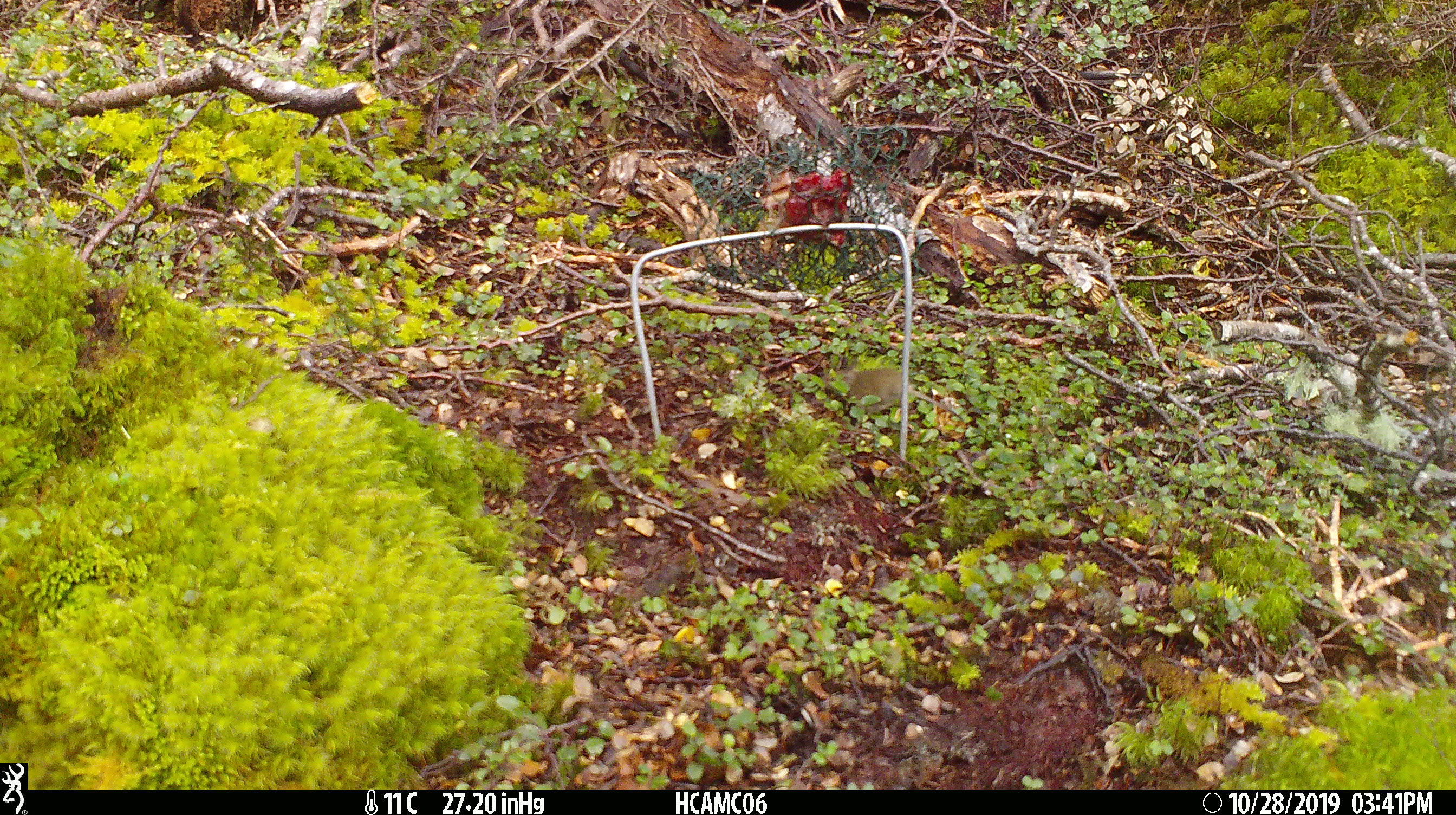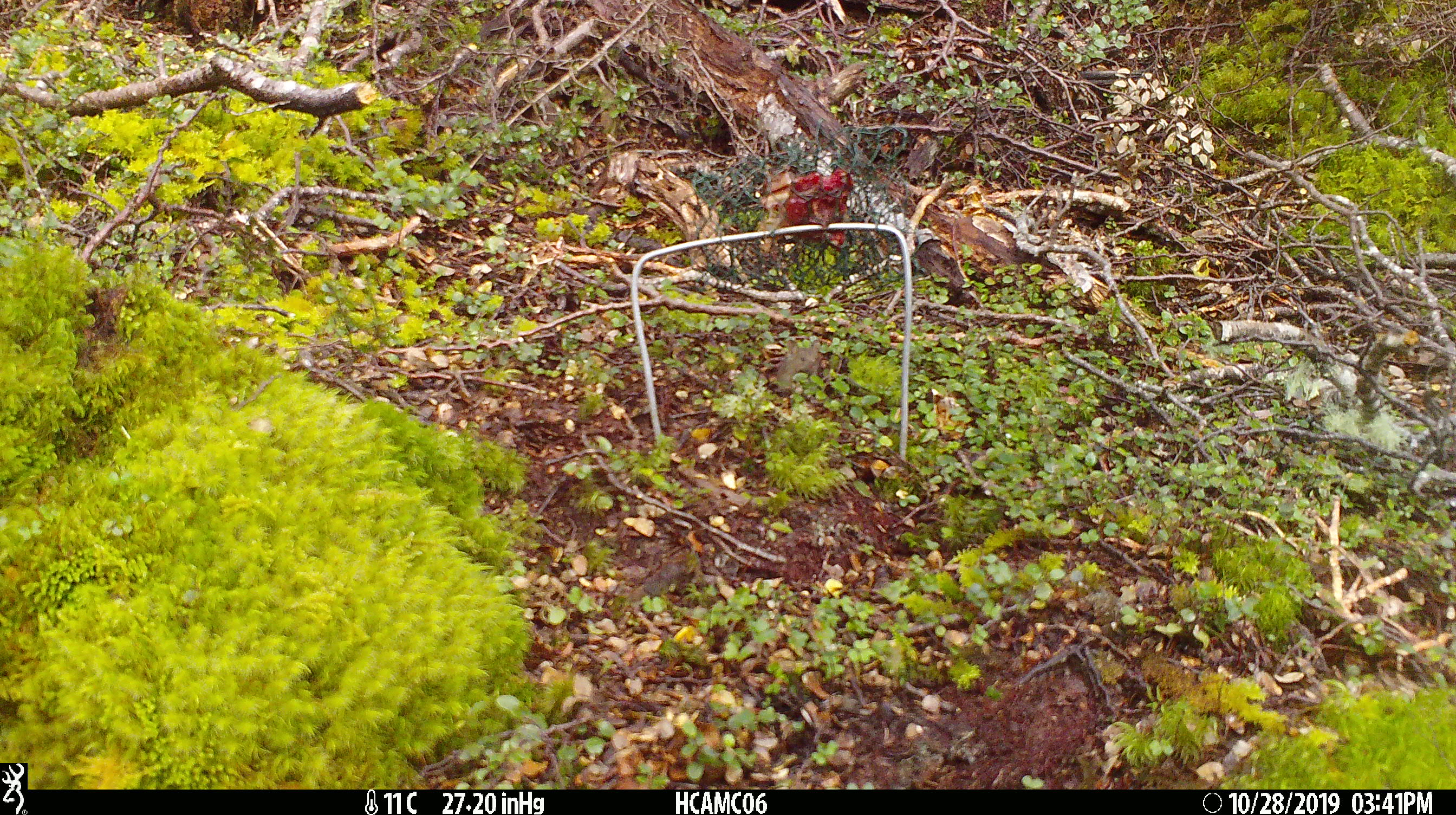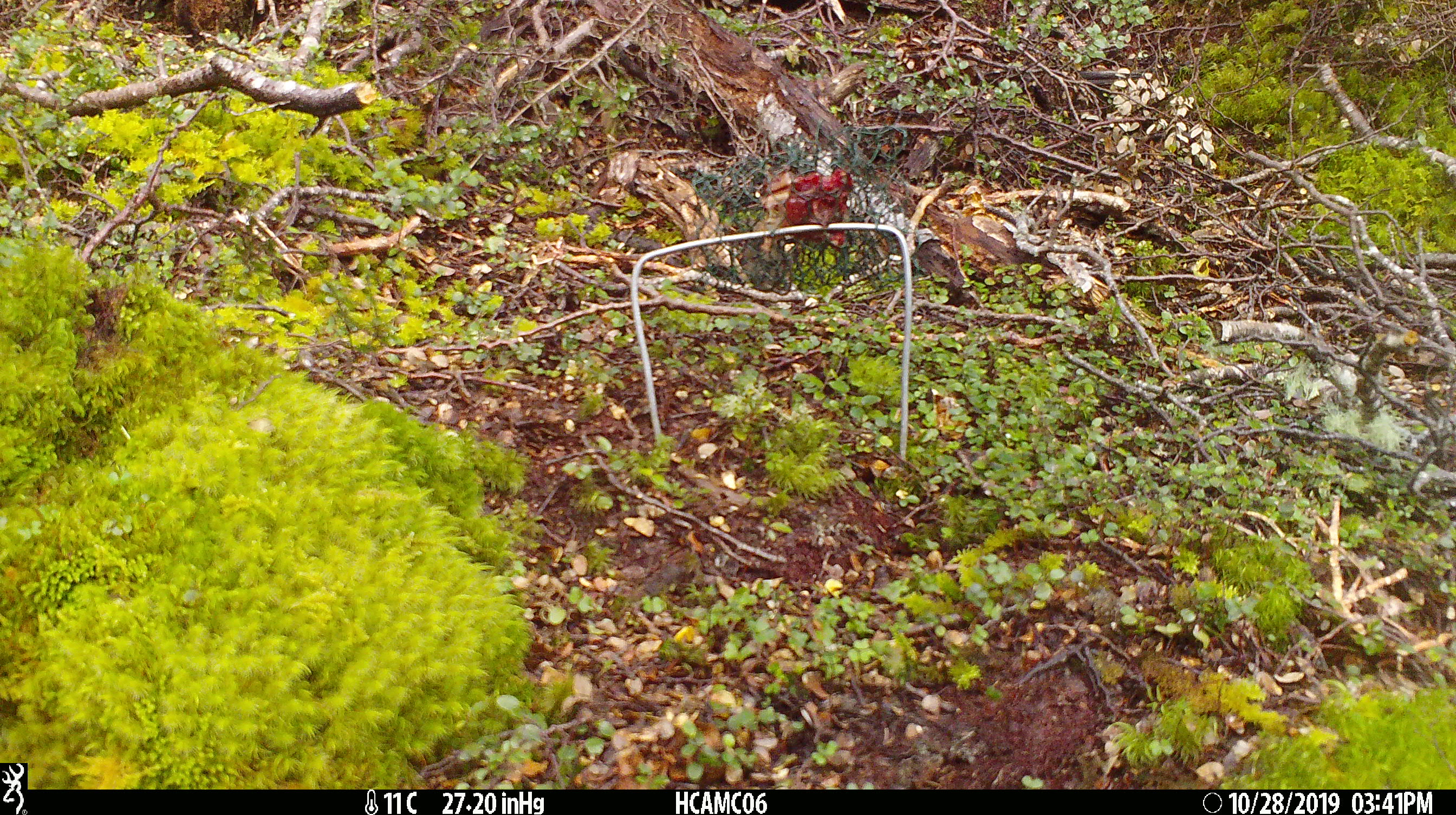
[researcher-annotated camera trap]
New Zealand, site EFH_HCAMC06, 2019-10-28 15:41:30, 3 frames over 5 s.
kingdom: Animalia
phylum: Chordata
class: Mammalia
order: Rodentia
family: Muridae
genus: Mus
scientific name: Mus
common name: mouse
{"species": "mouse (Mus)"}